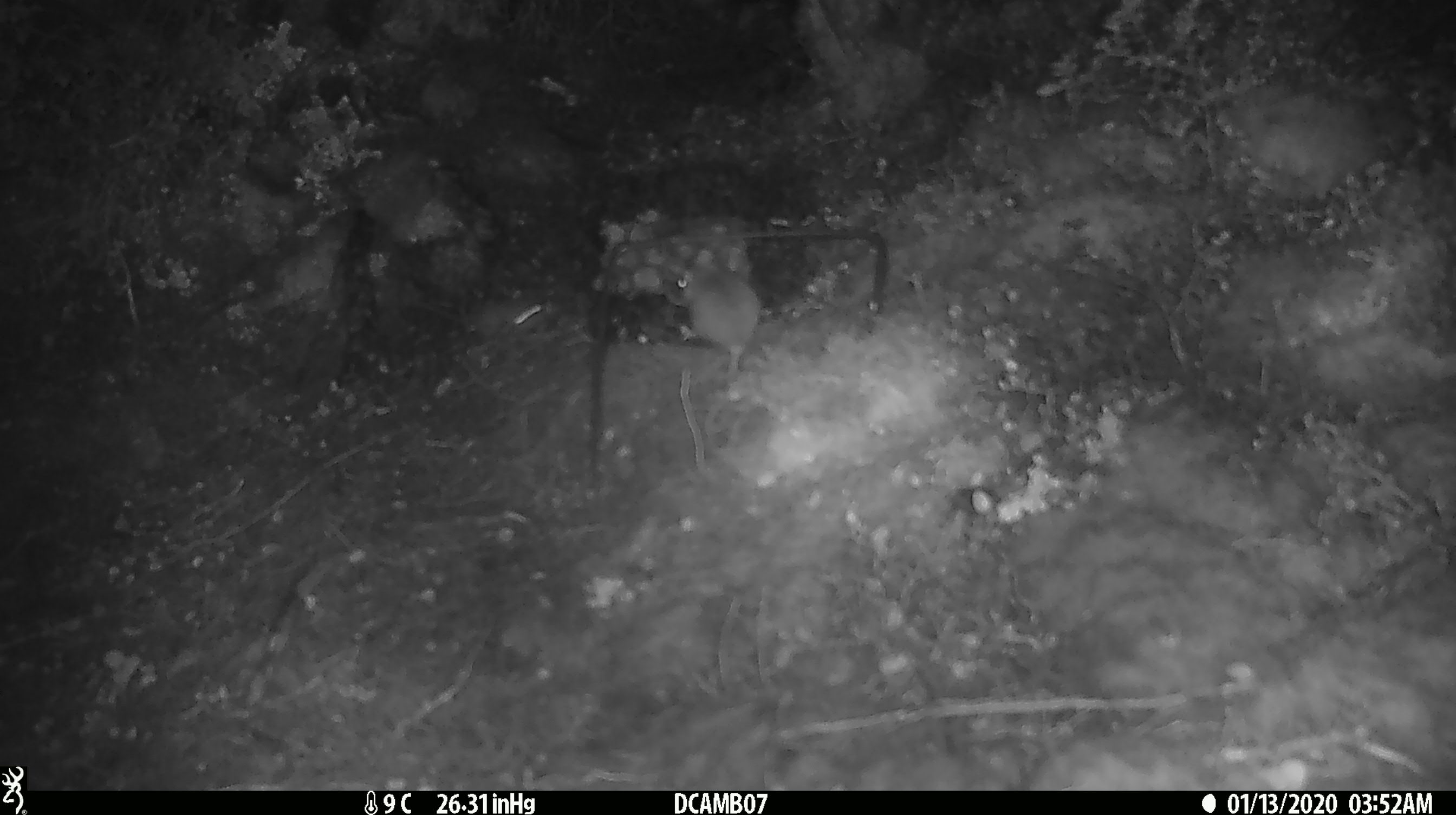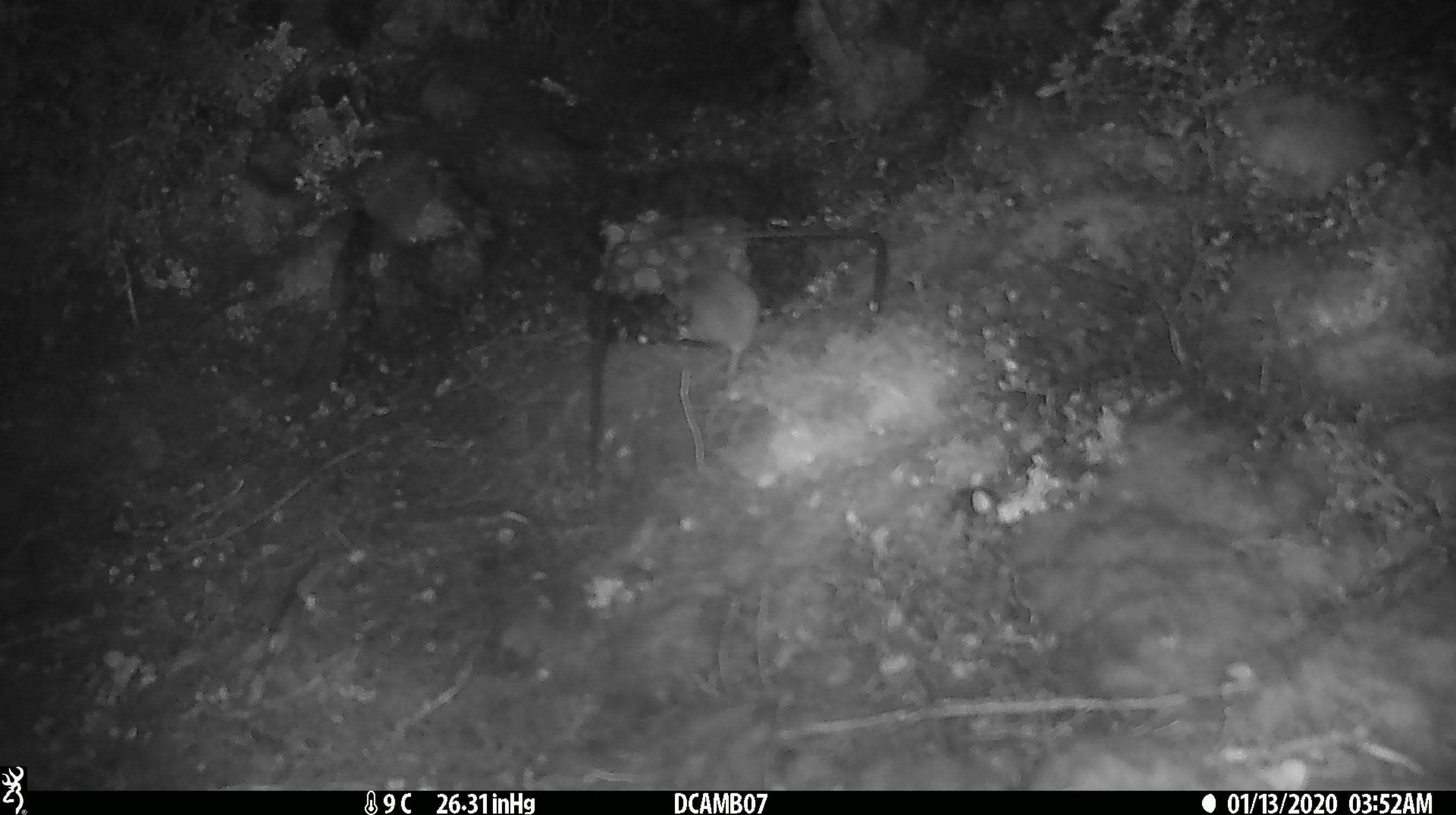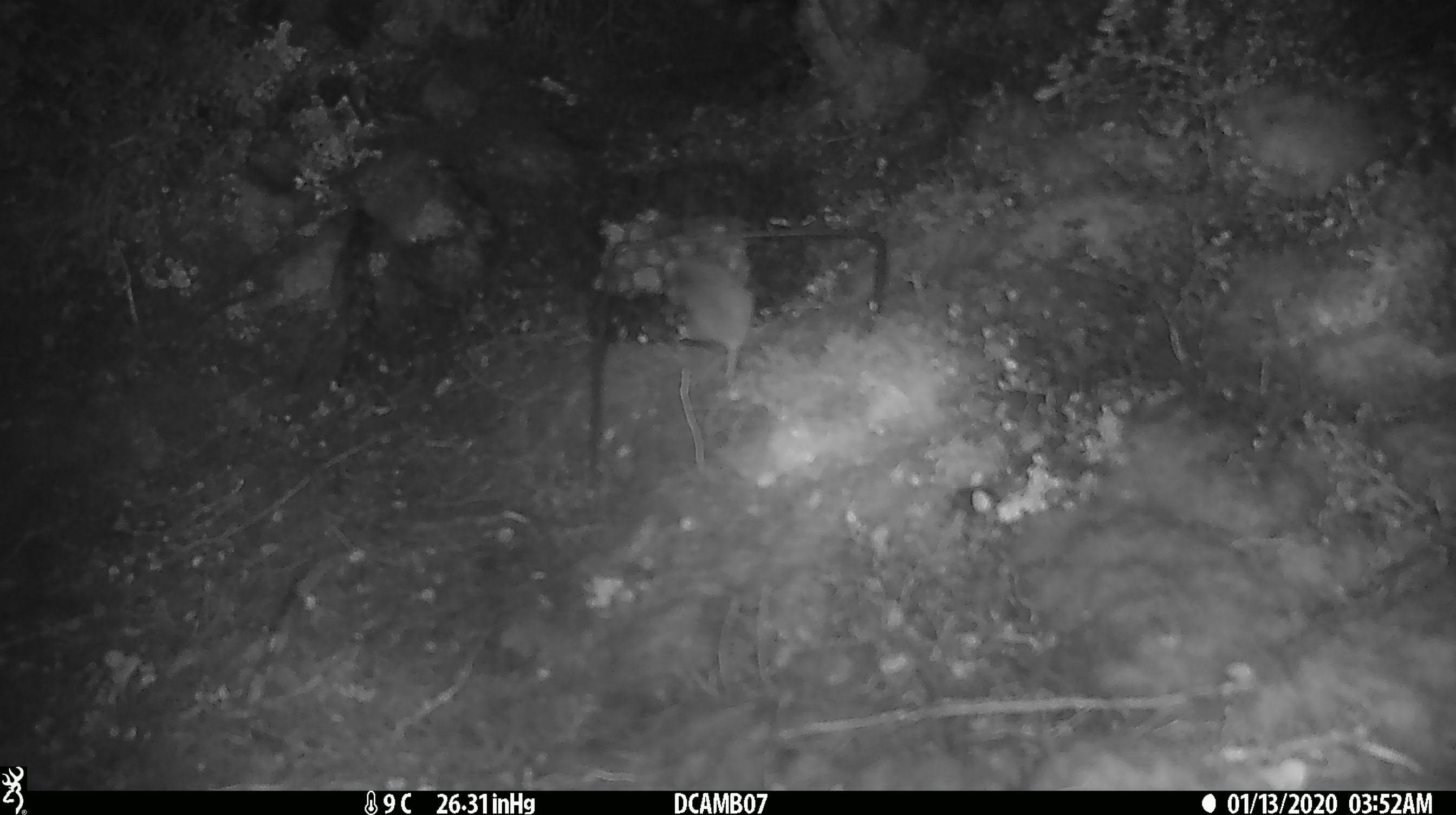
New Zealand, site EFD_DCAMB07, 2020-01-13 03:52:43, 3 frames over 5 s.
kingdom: Animalia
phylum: Chordata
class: Mammalia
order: Rodentia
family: Muridae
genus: Mus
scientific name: Mus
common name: mouse